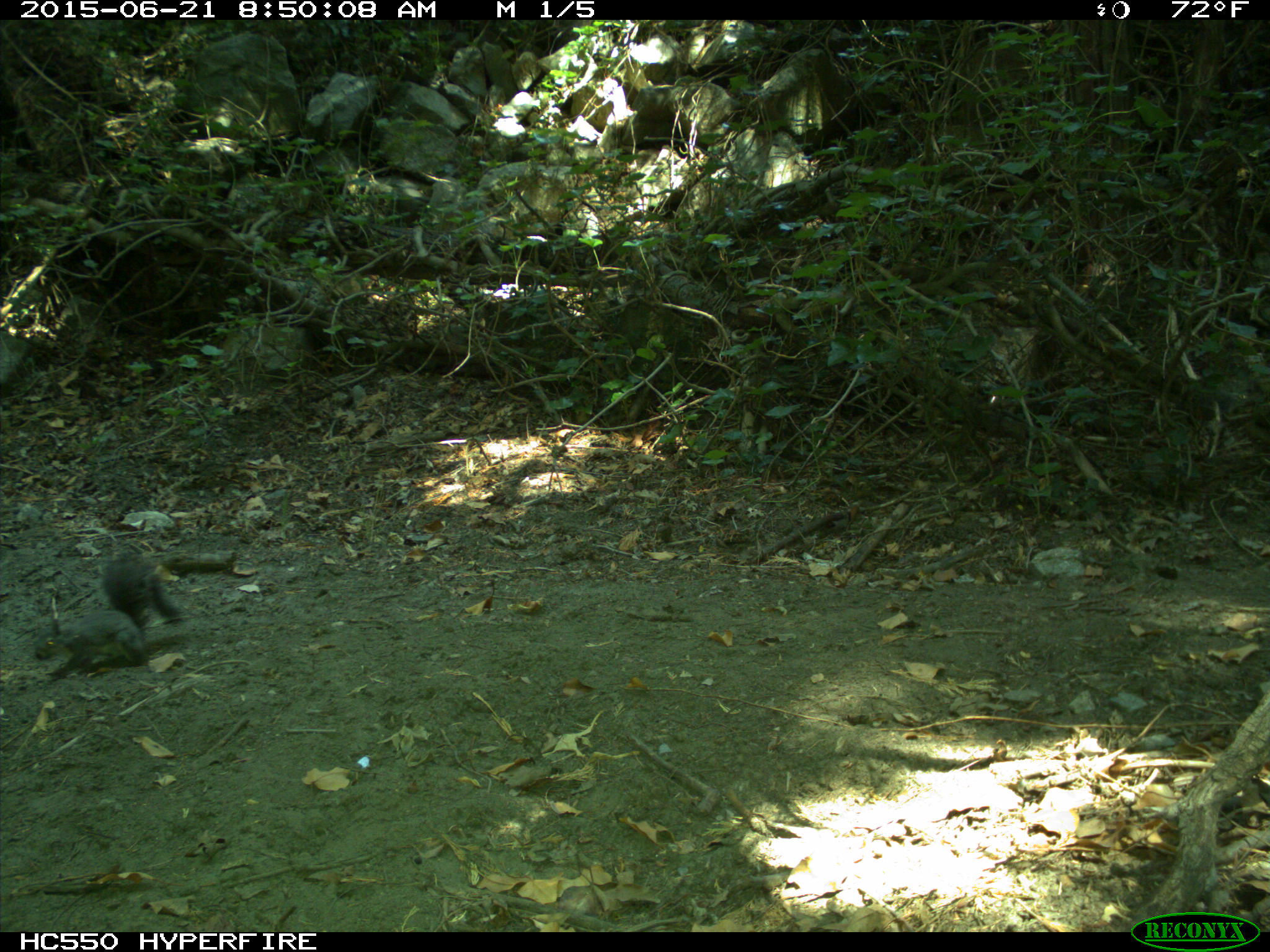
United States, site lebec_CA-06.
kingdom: Animalia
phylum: Chordata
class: Mammalia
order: Rodentia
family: Sciuridae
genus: Sciurus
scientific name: Sciurus carolinensis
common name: eastern gray squirrel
Sciurus carolinensis (eastern gray squirrel).